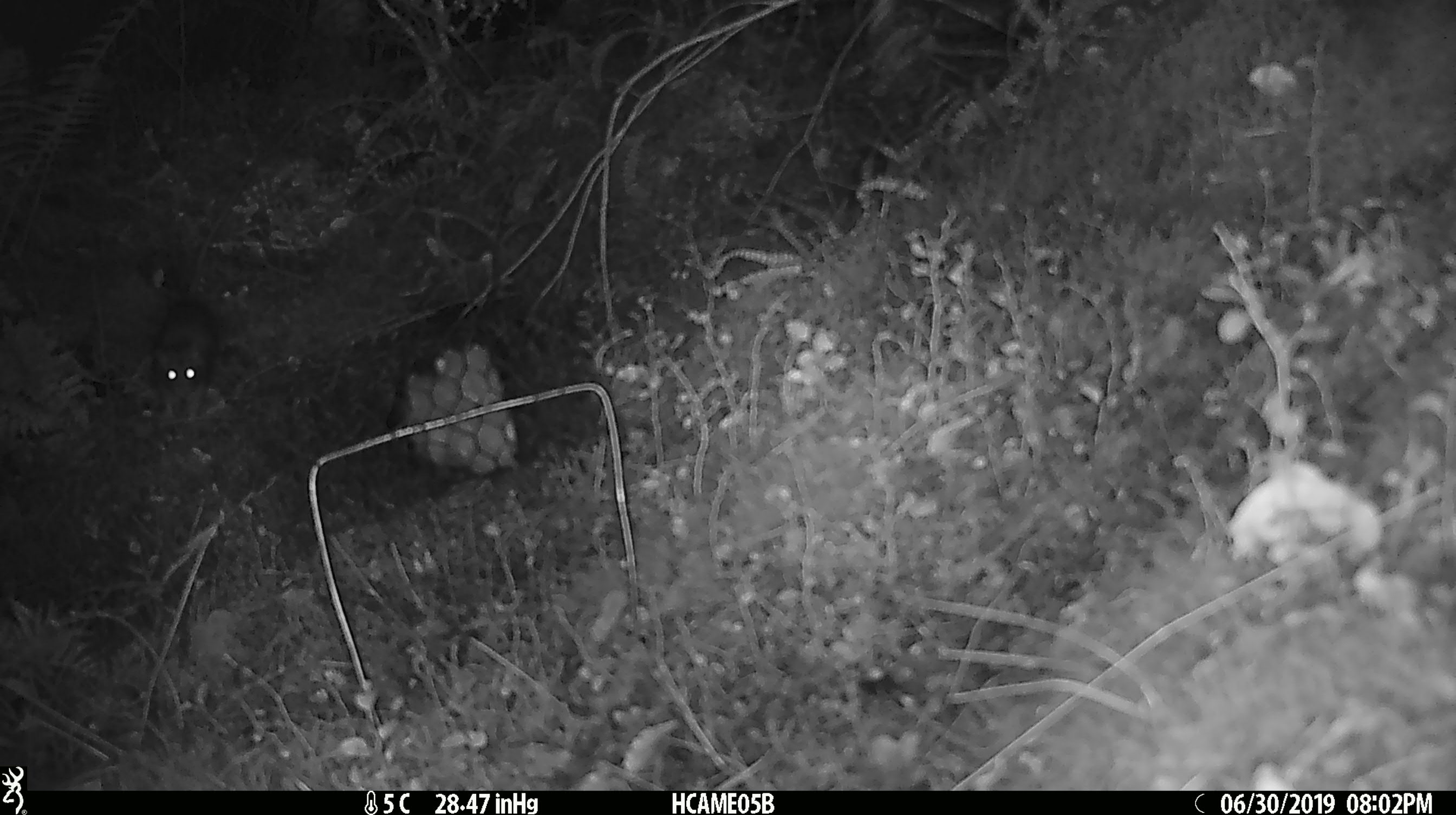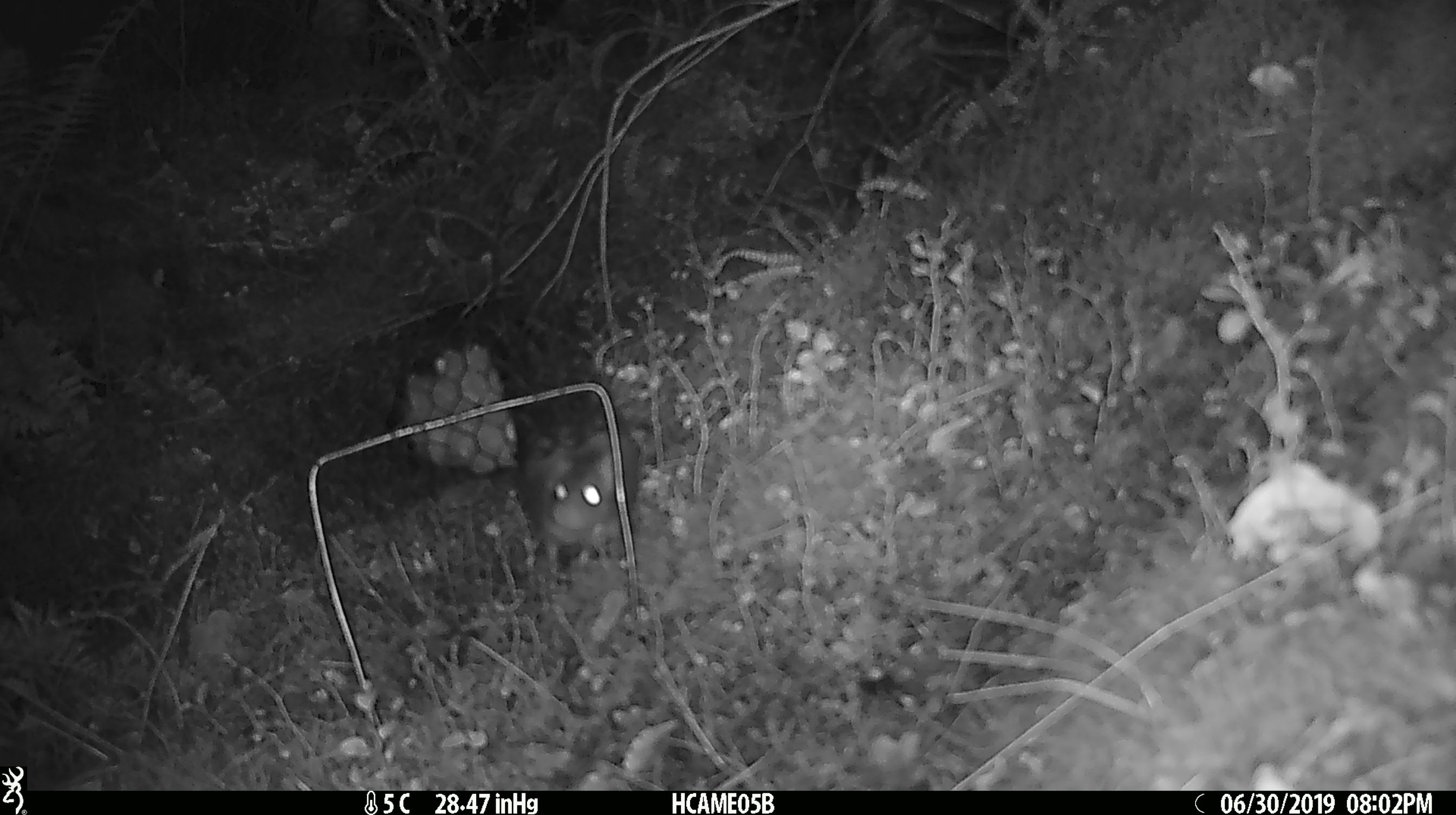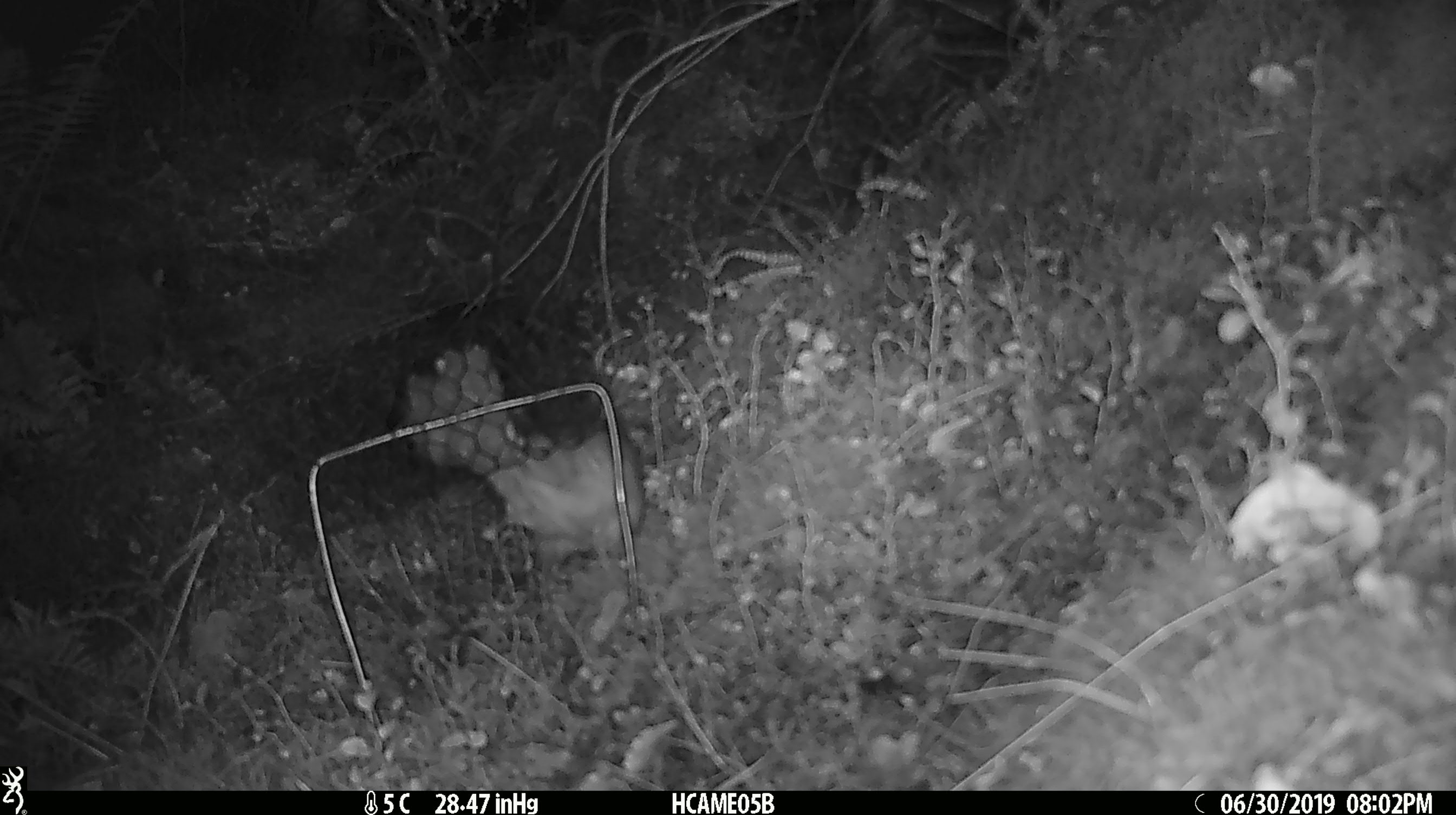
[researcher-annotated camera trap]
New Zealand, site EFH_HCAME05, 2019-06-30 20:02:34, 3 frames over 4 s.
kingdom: Animalia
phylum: Chordata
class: Mammalia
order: Rodentia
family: Muridae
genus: Rattus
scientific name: Rattus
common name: rat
Rat (Rattus).